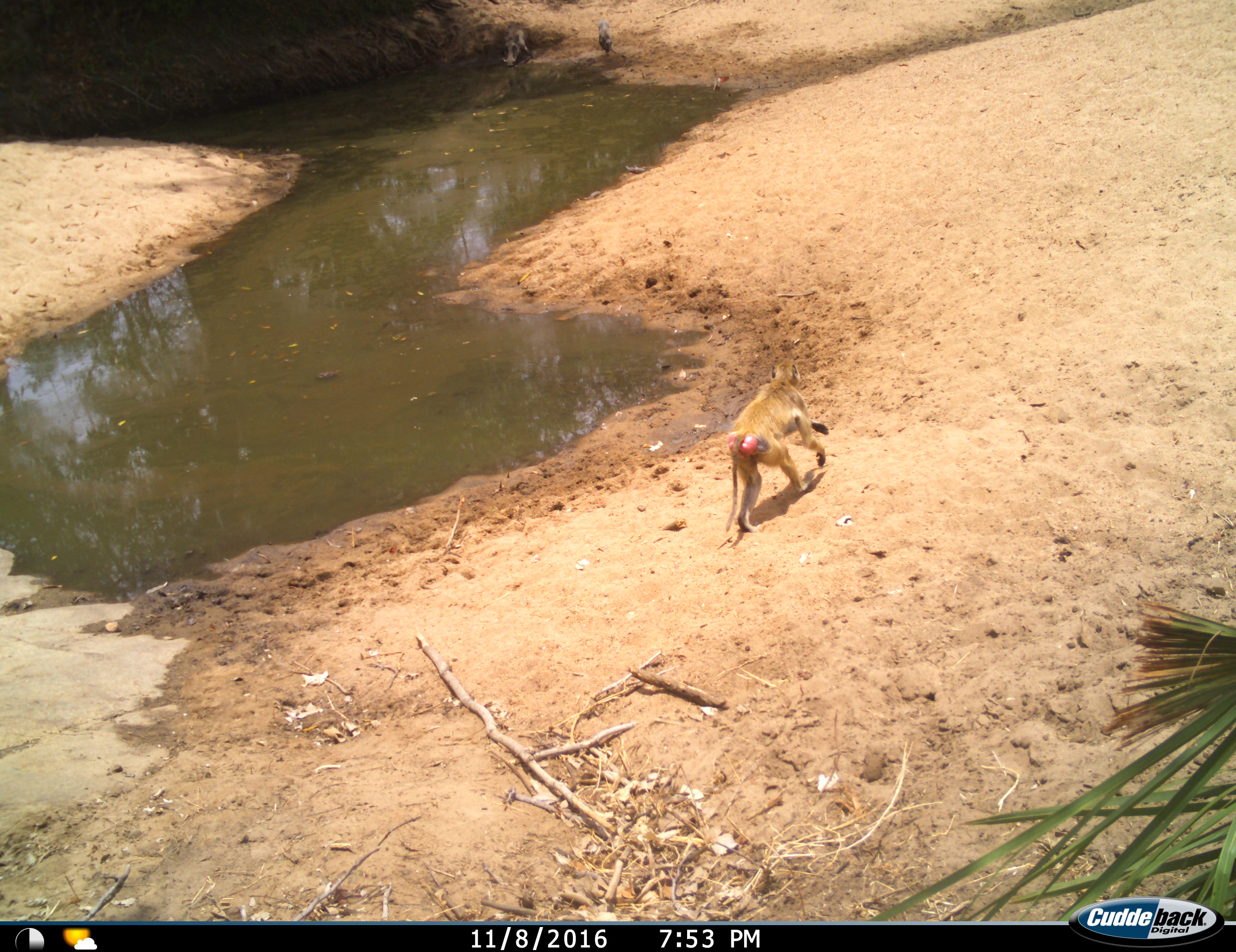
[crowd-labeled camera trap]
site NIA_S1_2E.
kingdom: Animalia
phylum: Chordata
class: Mammalia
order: Primates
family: Cercopithecidae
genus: Papio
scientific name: Papio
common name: baboon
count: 1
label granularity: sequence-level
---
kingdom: Animalia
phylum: Chordata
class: Mammalia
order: Artiodactyla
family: Suidae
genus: Phacochoerus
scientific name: Phacochoerus africanus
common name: warthog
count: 2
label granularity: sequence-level